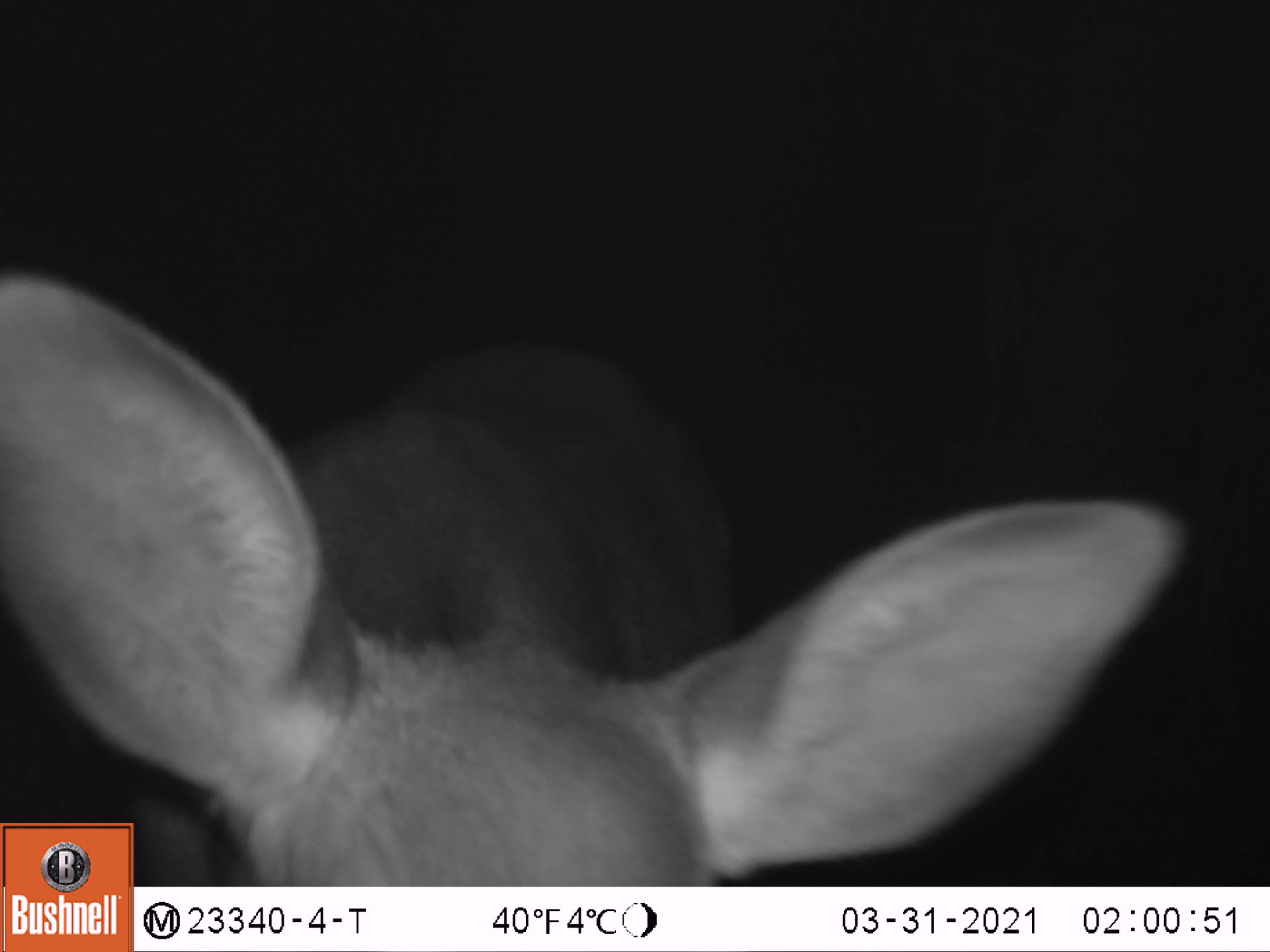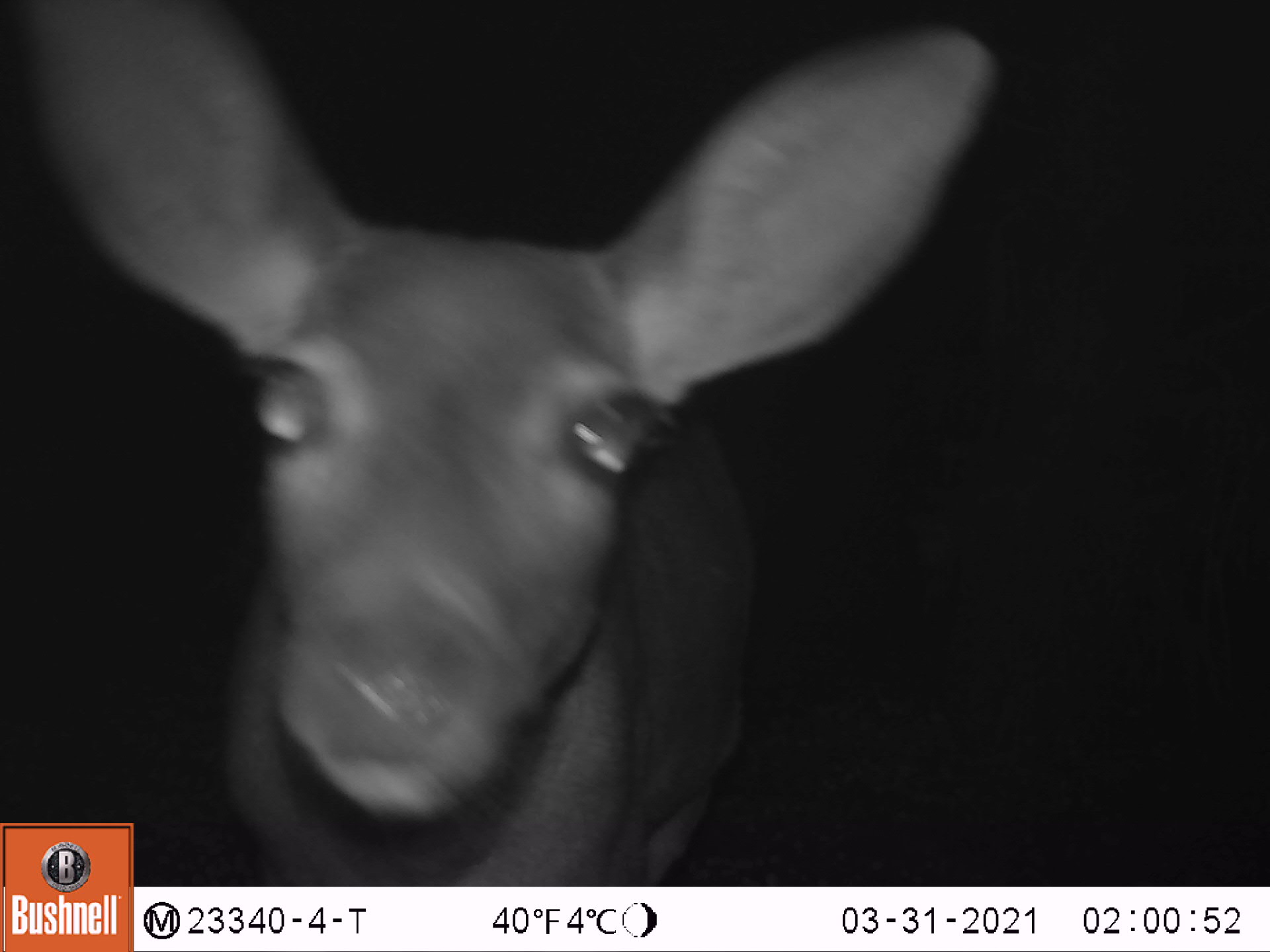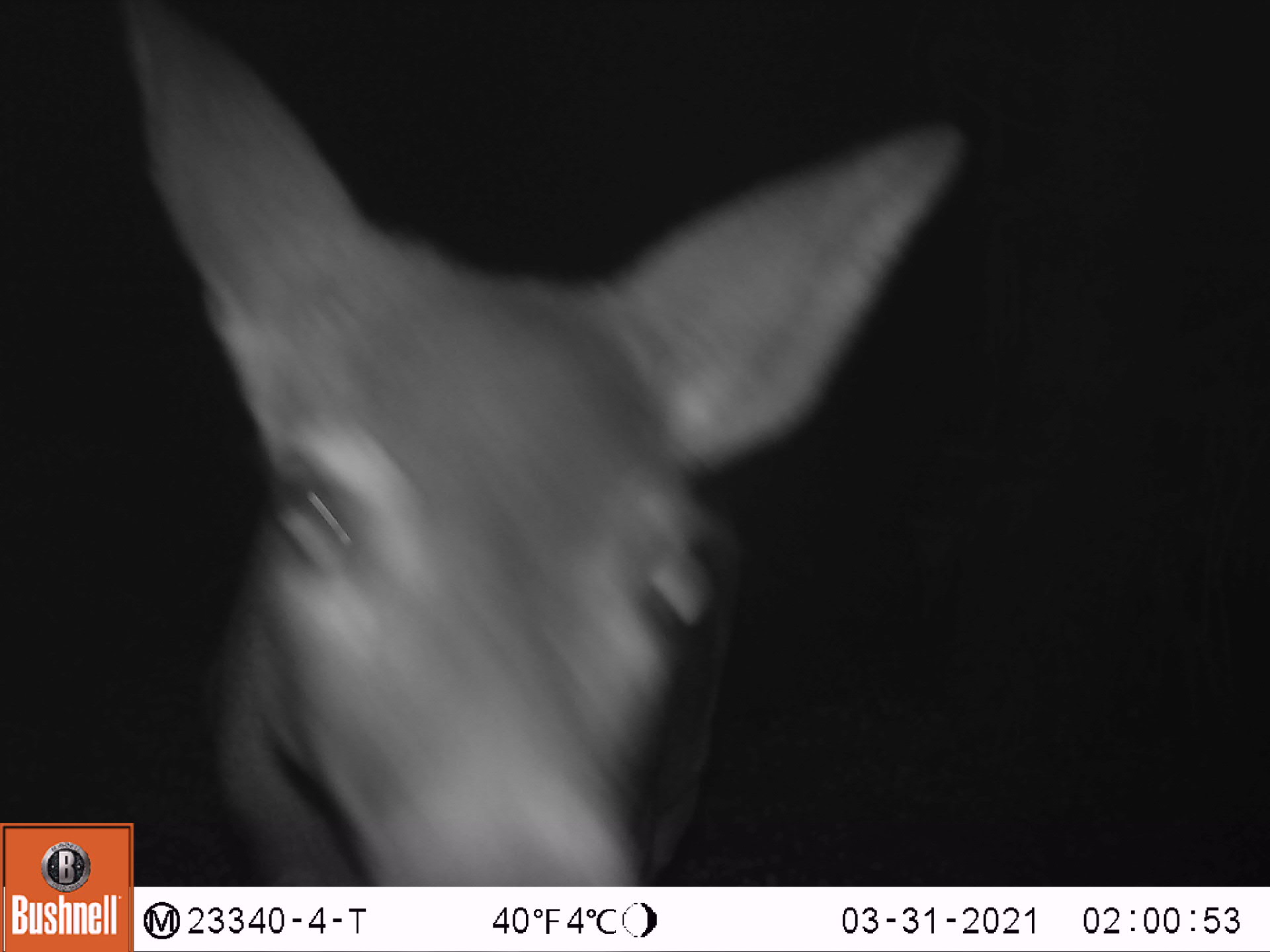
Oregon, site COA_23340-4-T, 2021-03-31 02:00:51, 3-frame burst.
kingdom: Animalia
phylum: Chordata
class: Mammalia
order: Artiodactyla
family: Cervidae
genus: Odocoileus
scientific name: Odocoileus hemionus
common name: black-tailed deer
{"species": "black-tailed deer (Odocoileus hemionus)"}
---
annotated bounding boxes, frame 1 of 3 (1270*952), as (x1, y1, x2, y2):
black-tailed deer: (138, 315, 1202, 884)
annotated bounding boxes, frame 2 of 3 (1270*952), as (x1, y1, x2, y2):
black-tailed deer: (139, 0, 998, 883)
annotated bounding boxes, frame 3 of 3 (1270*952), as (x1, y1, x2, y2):
black-tailed deer: (138, 0, 979, 883)